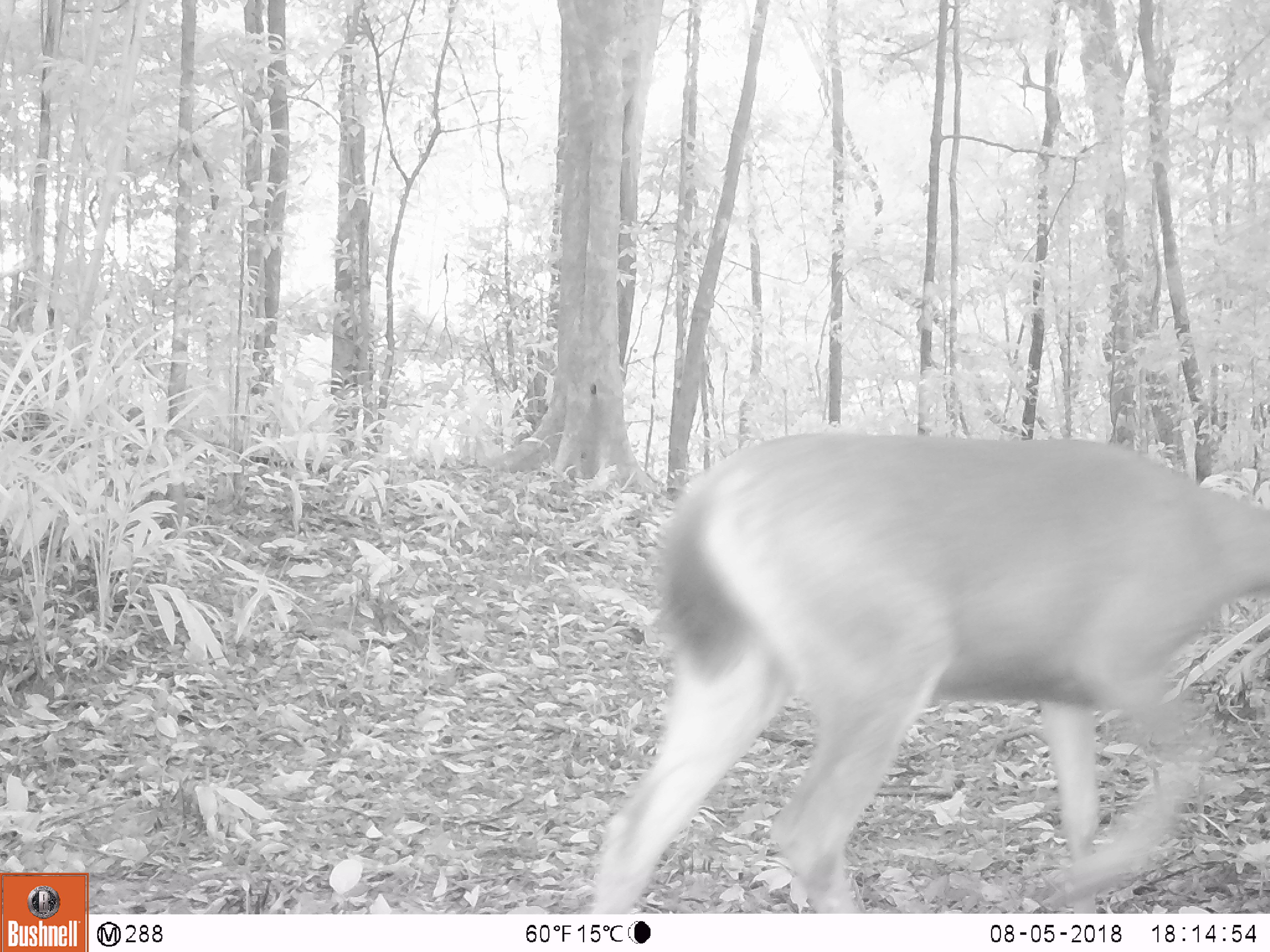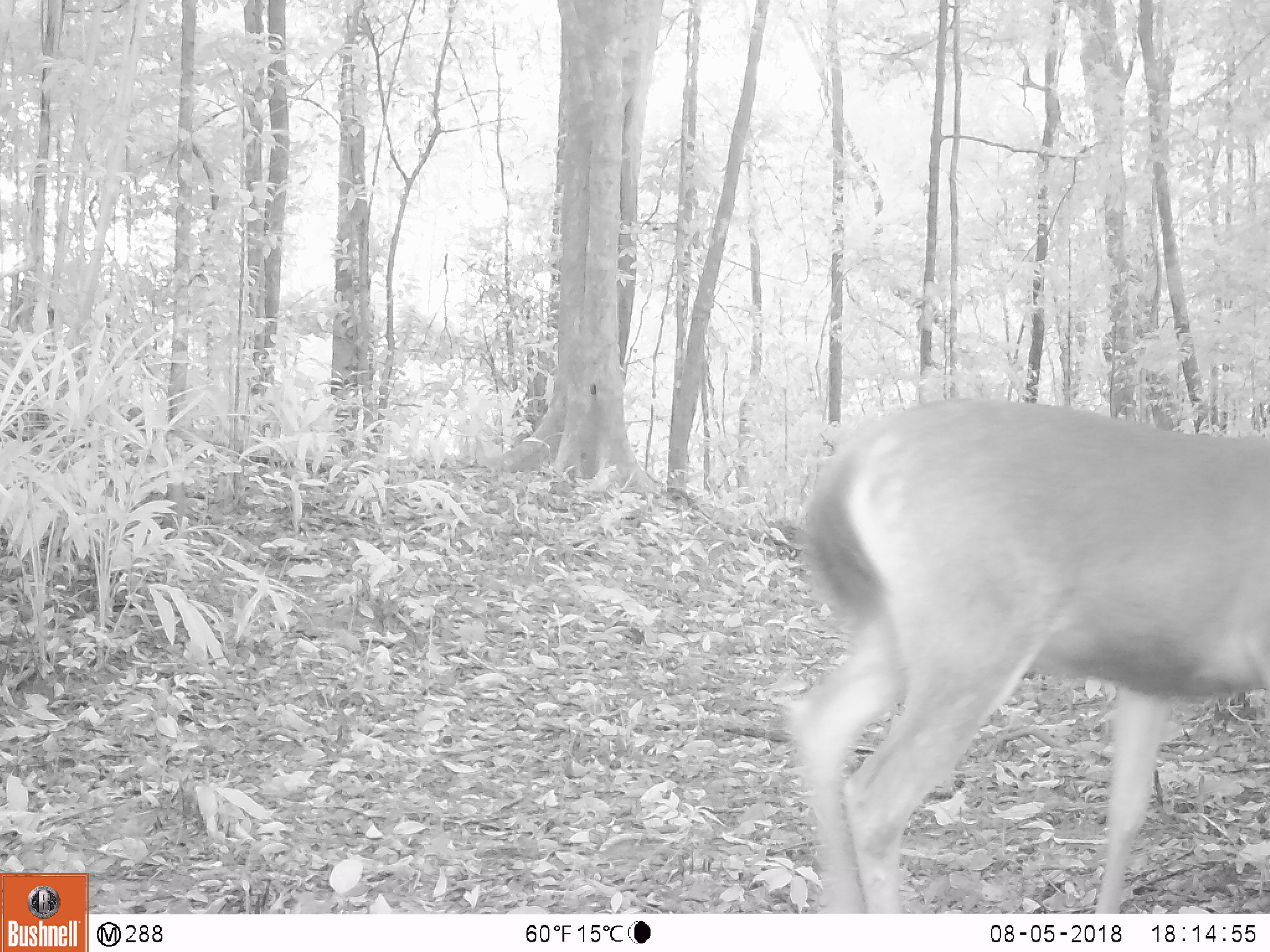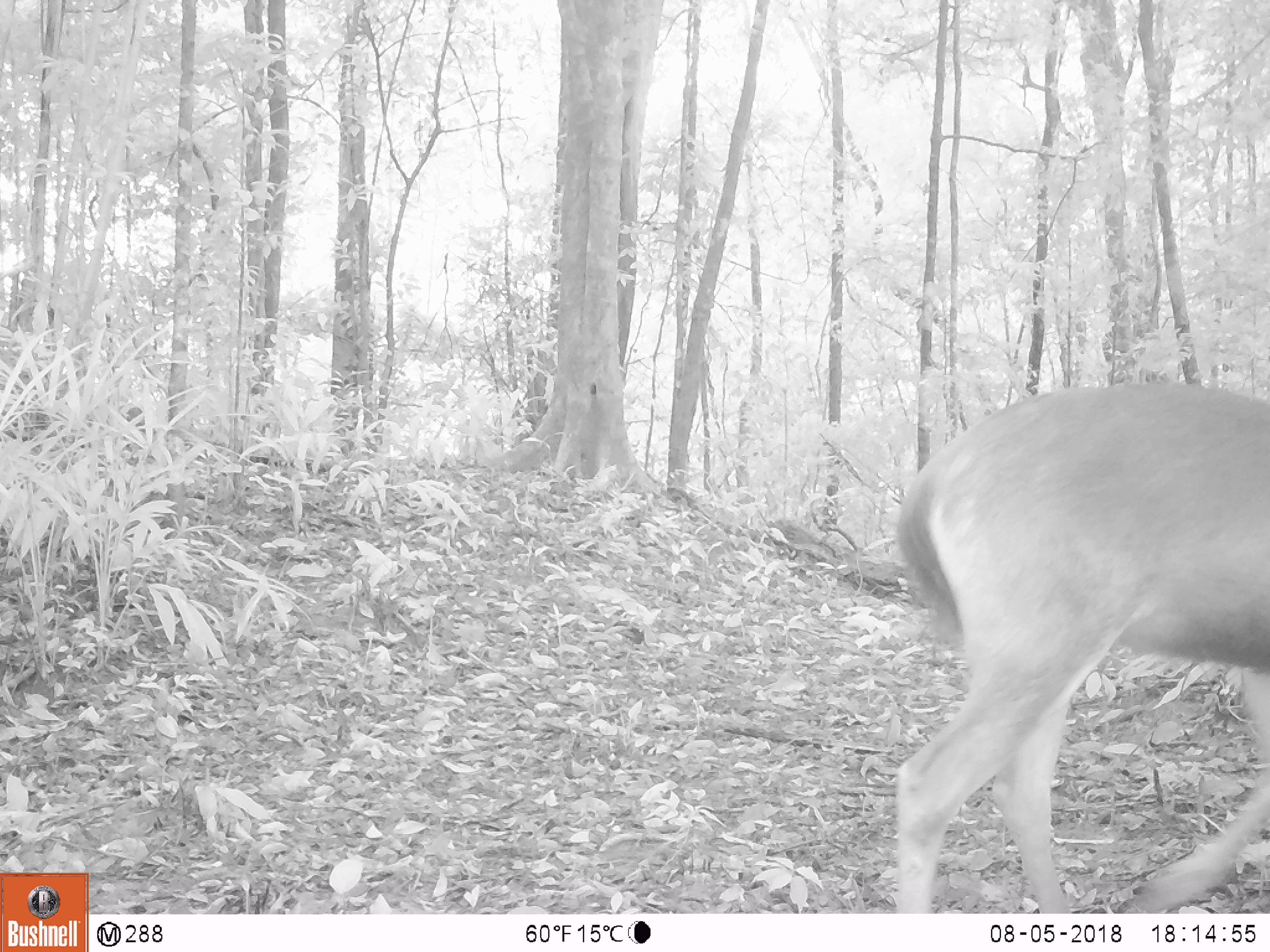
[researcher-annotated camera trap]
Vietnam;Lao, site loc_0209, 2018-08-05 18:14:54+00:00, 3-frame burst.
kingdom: Animalia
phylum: Chordata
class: Mammalia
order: Artiodactyla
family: Cervidae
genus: Rusa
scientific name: Rusa unicolor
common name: sambar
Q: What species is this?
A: Sambar (Rusa unicolor).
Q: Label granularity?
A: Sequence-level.